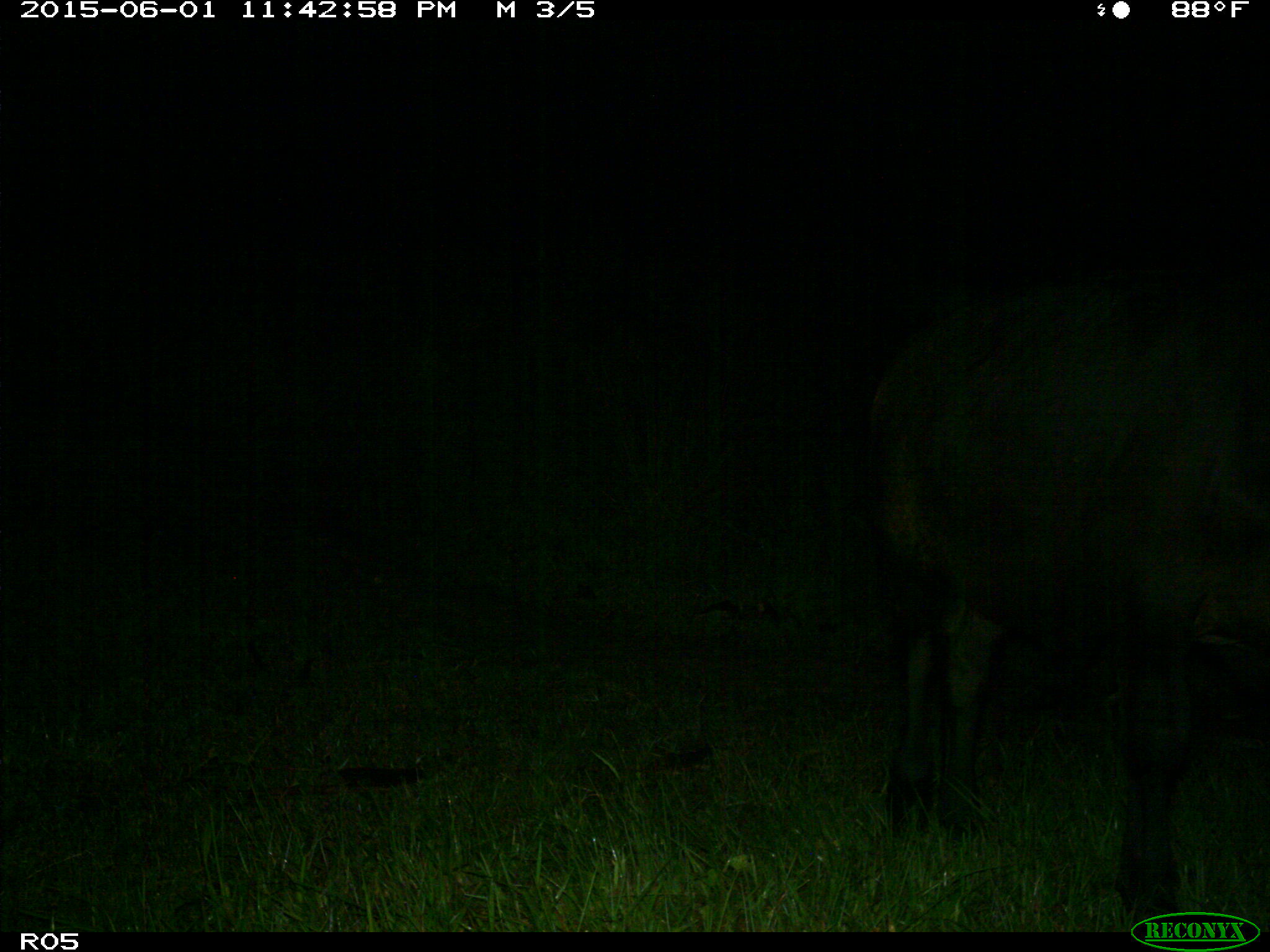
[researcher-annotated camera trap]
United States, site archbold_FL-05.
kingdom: Animalia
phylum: Chordata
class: Mammalia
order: Artiodactyla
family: Bovidae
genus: Bos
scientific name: Bos taurus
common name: domestic cow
Bos taurus (domestic cow).